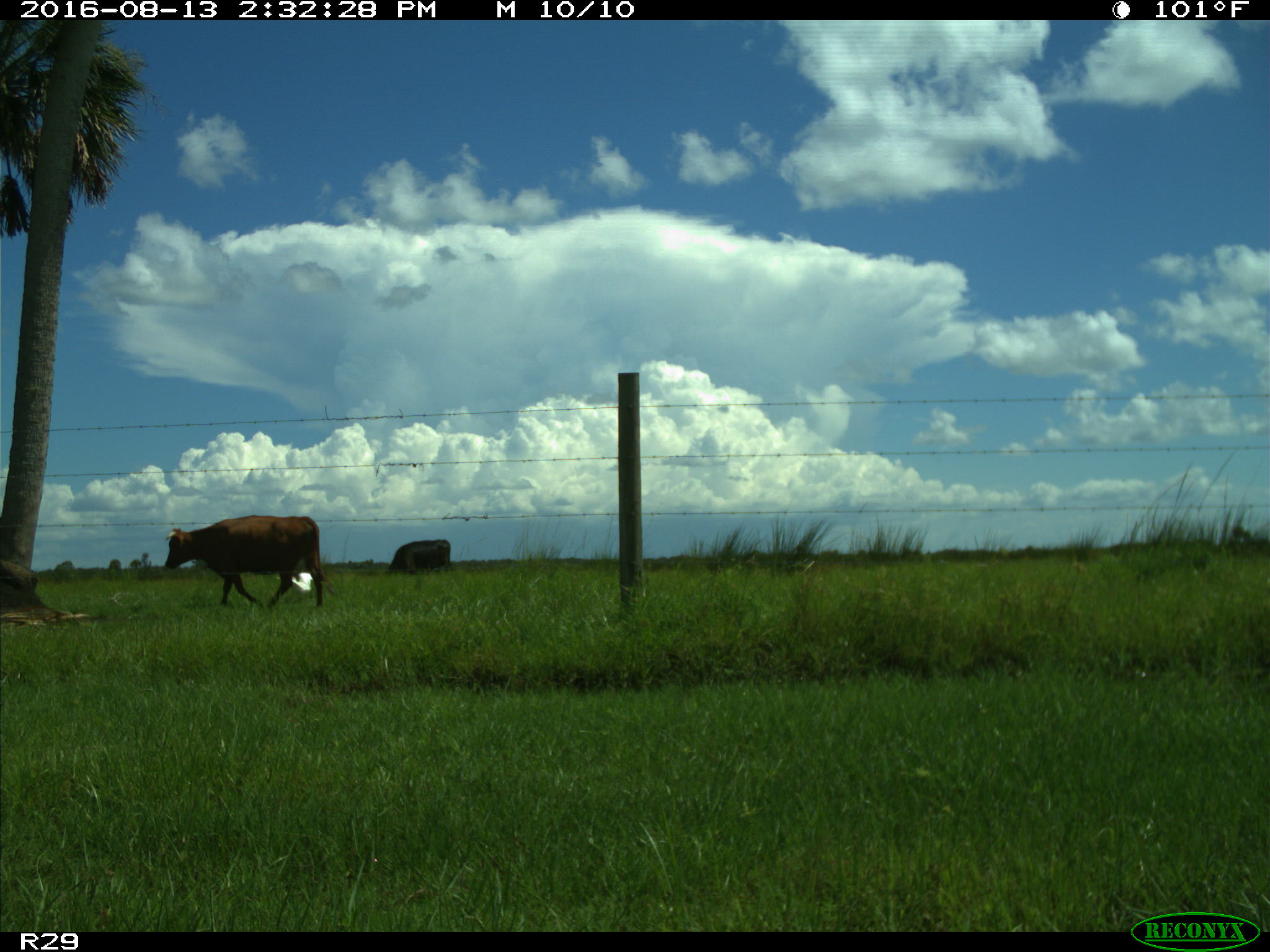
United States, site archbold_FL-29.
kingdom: Animalia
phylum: Chordata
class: Mammalia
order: Artiodactyla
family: Bovidae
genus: Bos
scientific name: Bos taurus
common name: domestic cow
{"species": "Bos taurus (domestic cow)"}